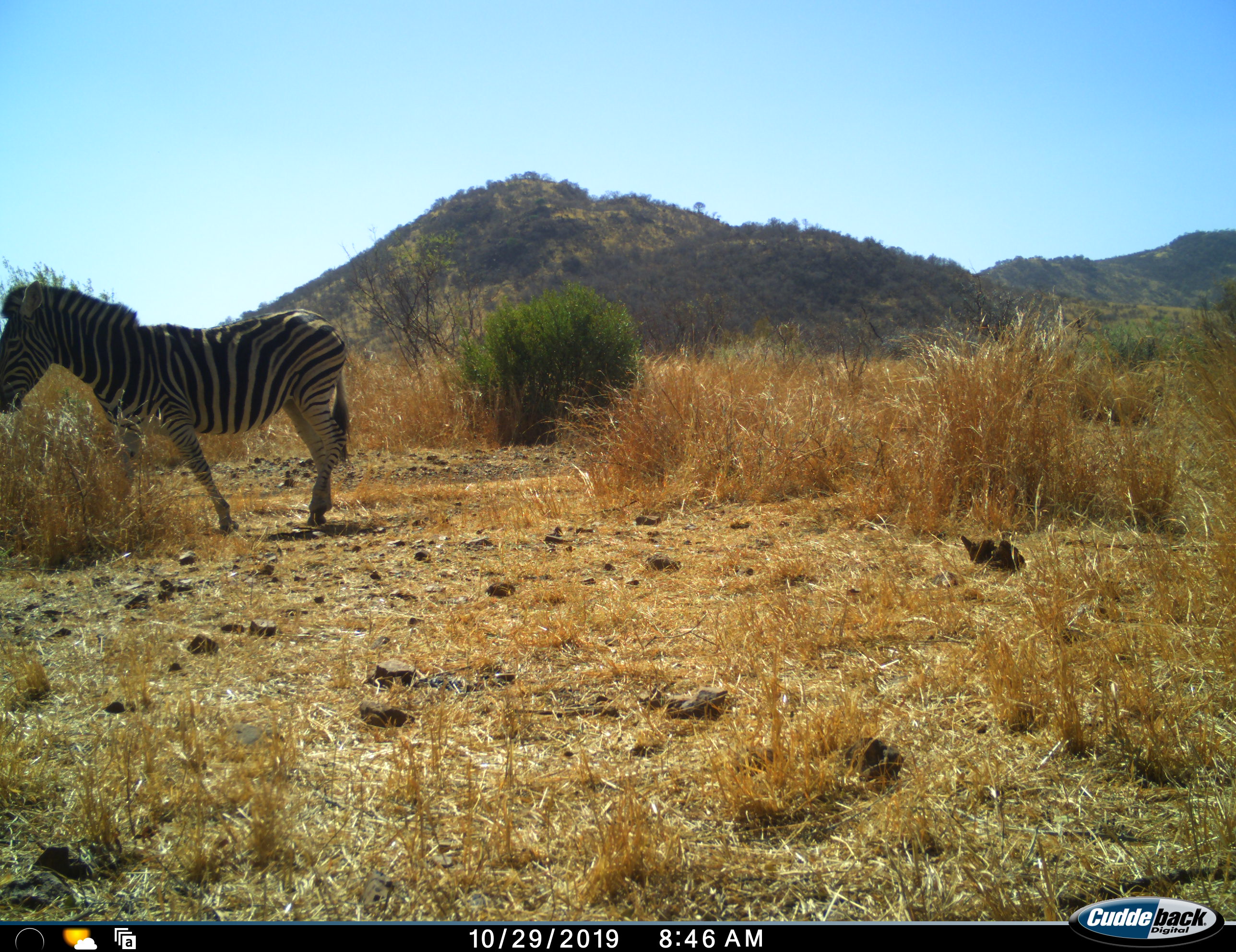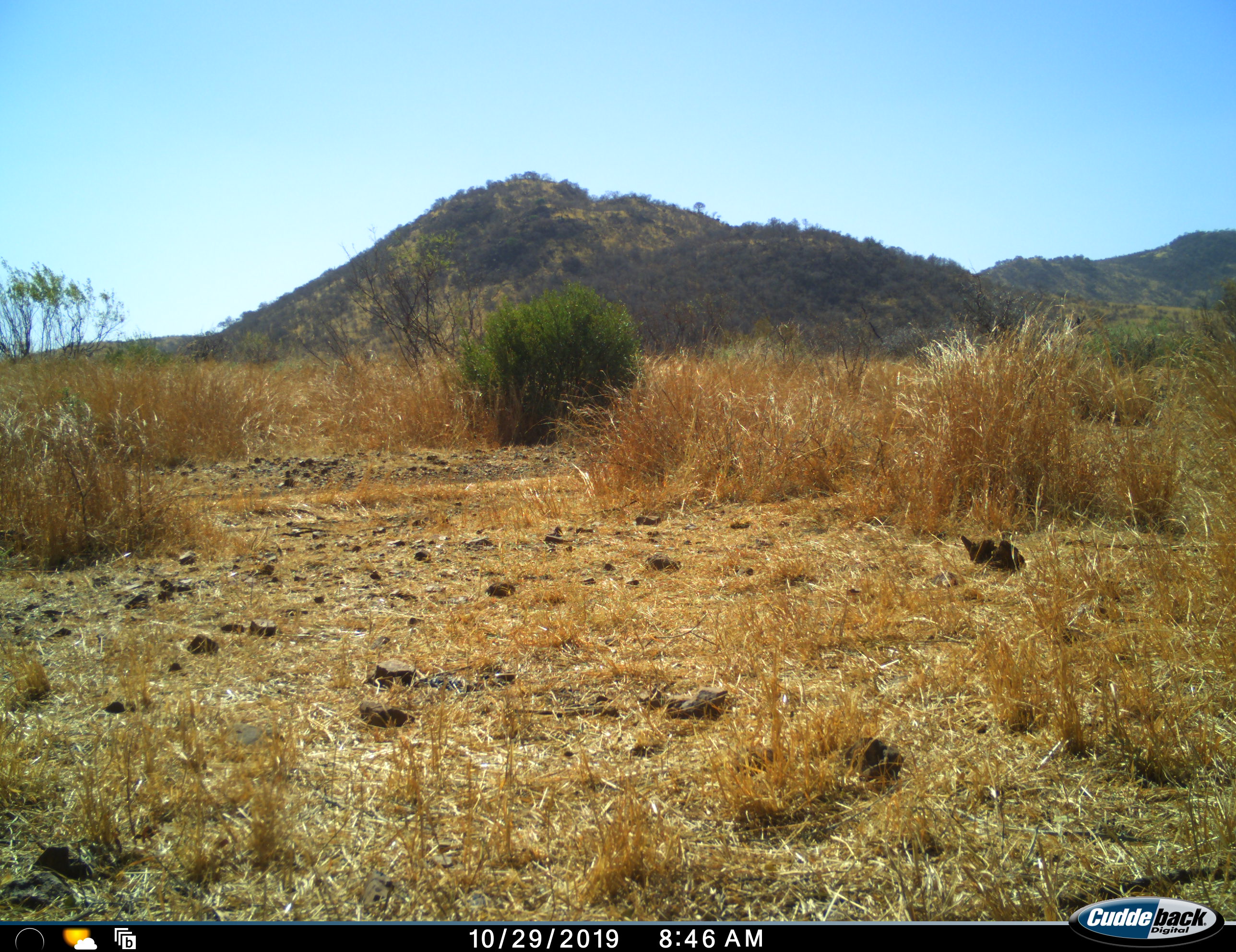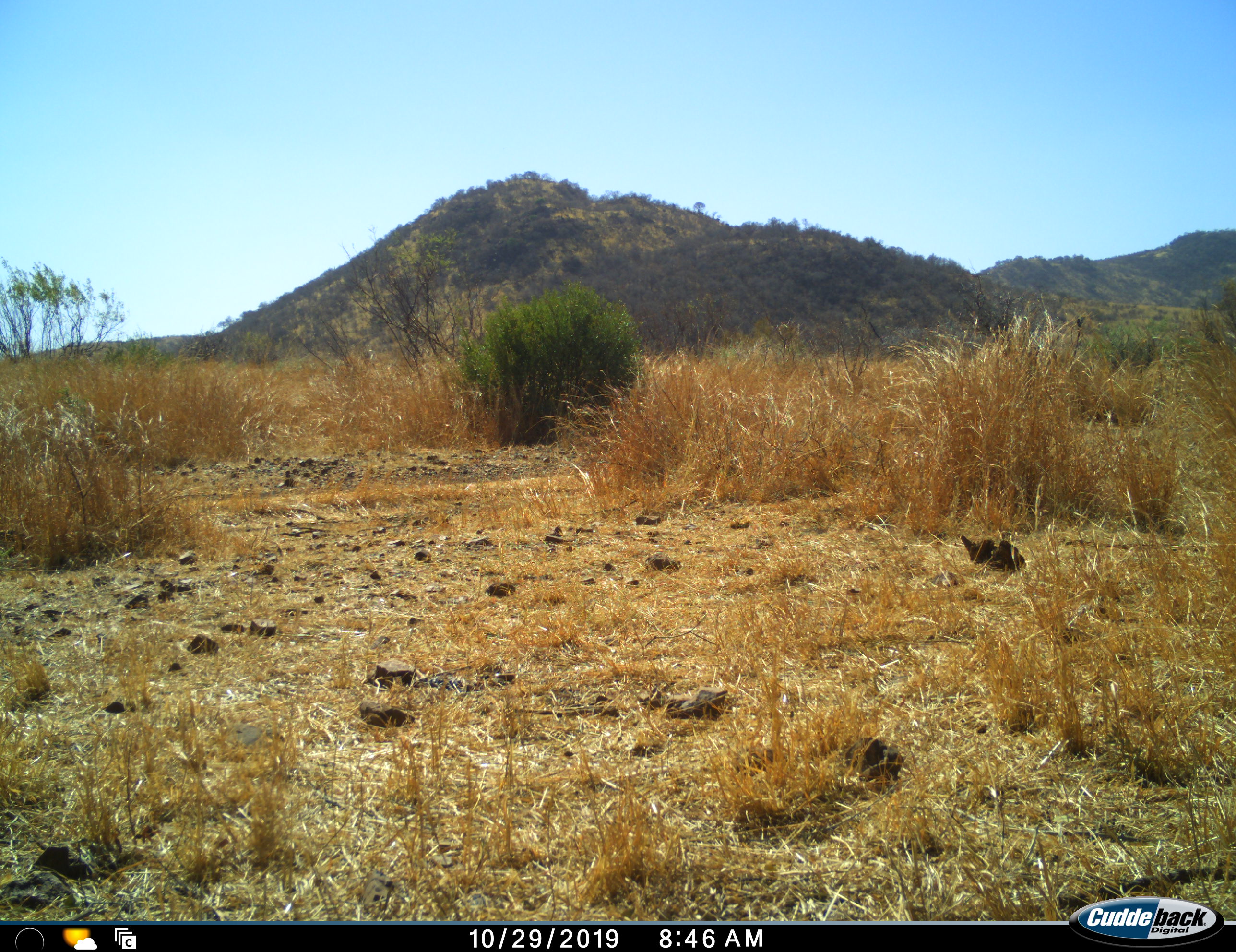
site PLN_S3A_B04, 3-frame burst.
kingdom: Animalia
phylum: Chordata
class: Mammalia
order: Perissodactyla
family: Equidae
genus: Equus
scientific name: Equus quagga burchellii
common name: burchell's zebra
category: zebraburchells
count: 1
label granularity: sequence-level